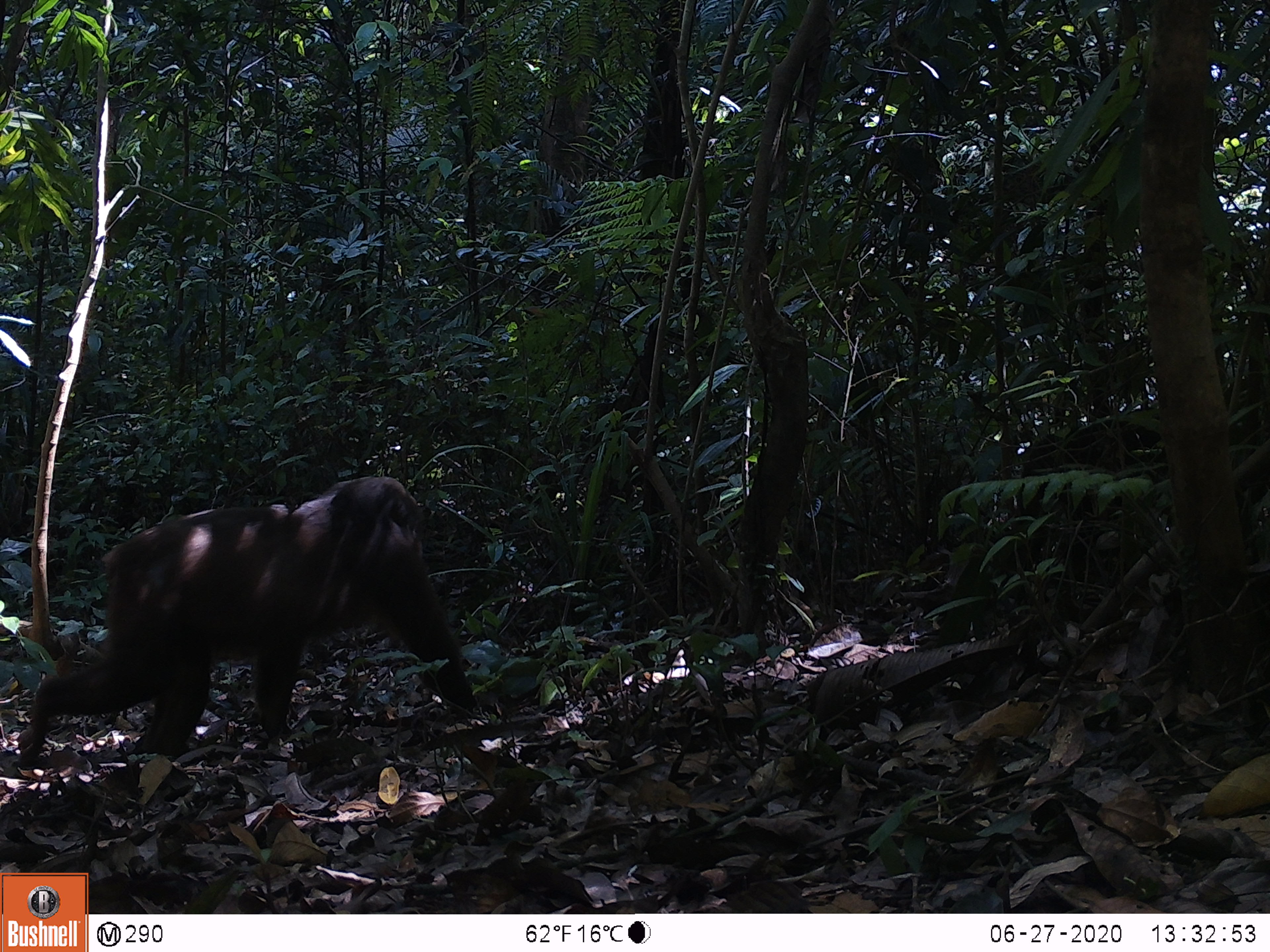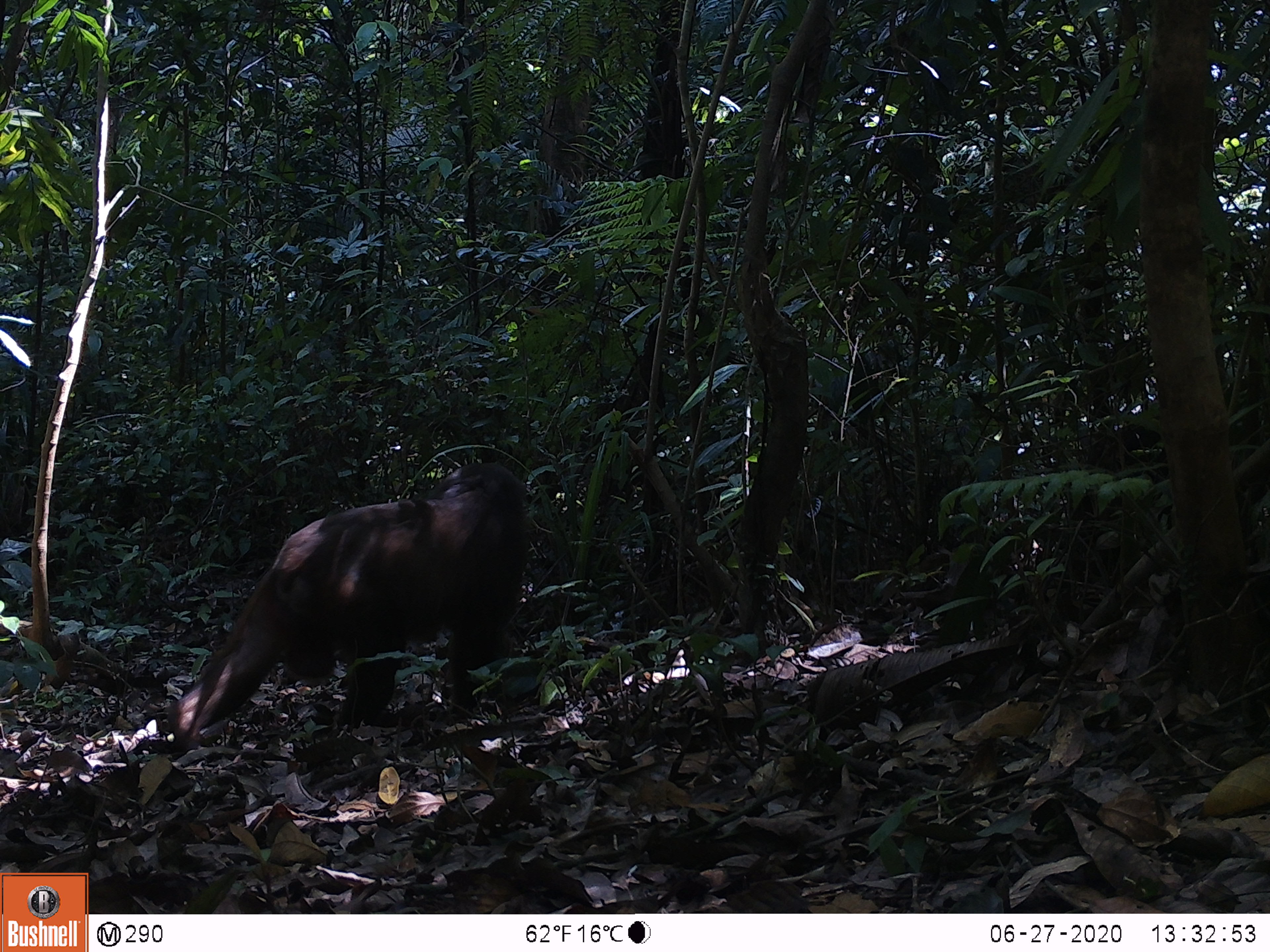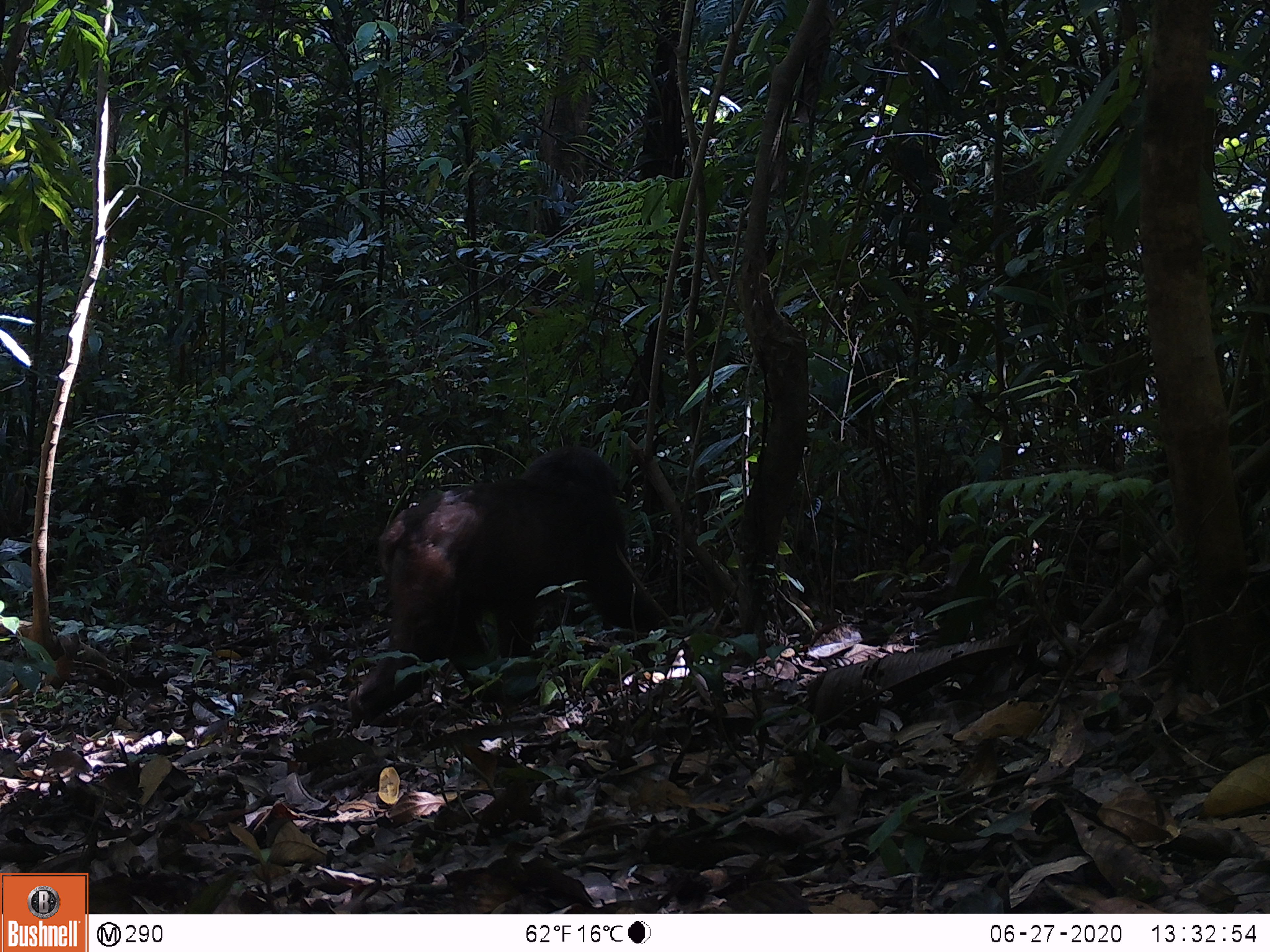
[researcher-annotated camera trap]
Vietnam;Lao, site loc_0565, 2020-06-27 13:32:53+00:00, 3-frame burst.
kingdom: Animalia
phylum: Chordata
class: Mammalia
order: Primates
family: Cercopithecidae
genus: Macaca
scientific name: Macaca arctoides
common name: stump-tailed macaque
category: stump tailed macaque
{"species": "stump tailed macaque (stump-tailed macaque) (Macaca arctoides)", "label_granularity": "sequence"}